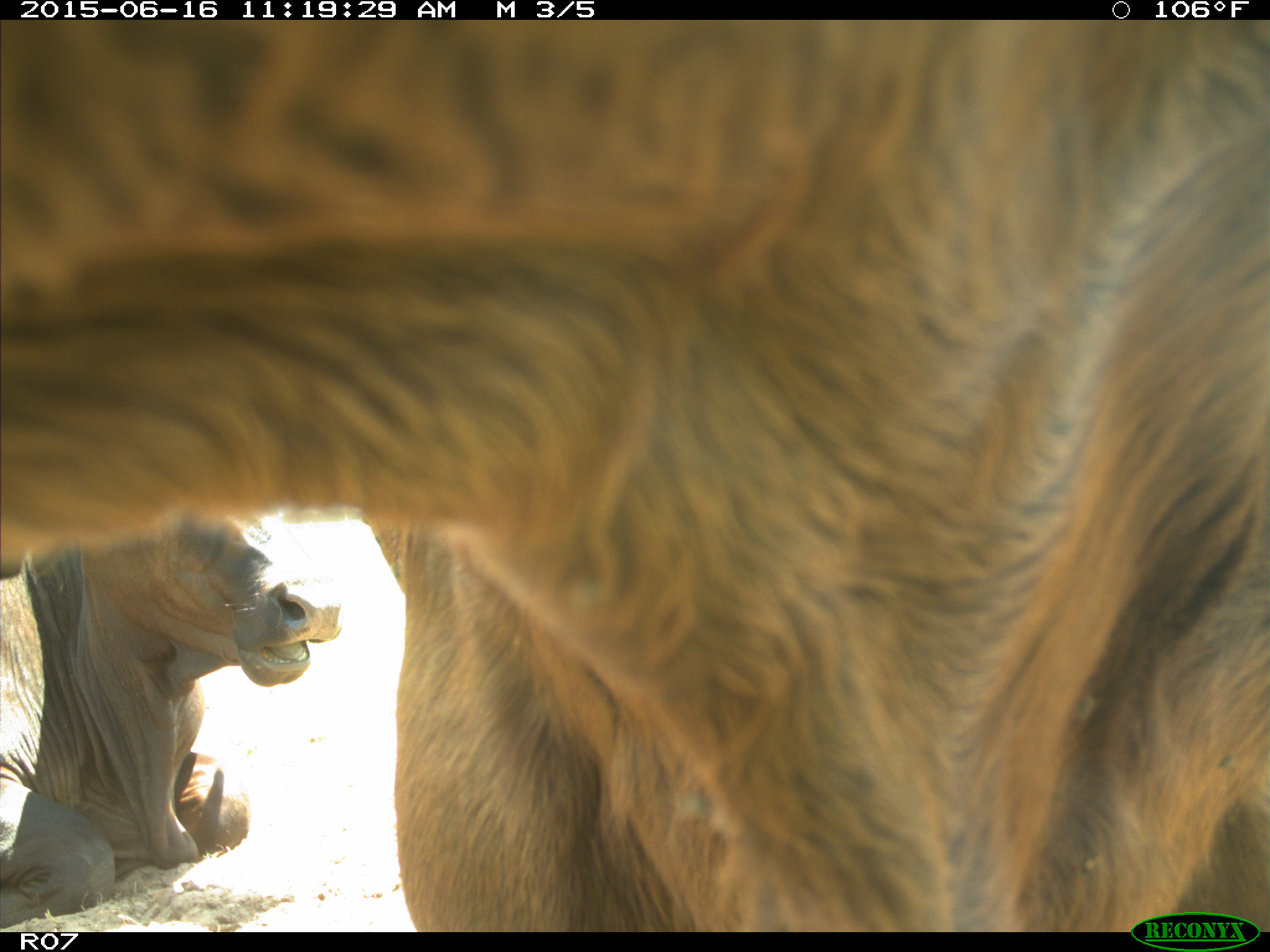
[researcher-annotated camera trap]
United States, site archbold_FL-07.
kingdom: Animalia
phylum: Chordata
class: Mammalia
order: Artiodactyla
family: Bovidae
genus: Bos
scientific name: Bos taurus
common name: domestic cow